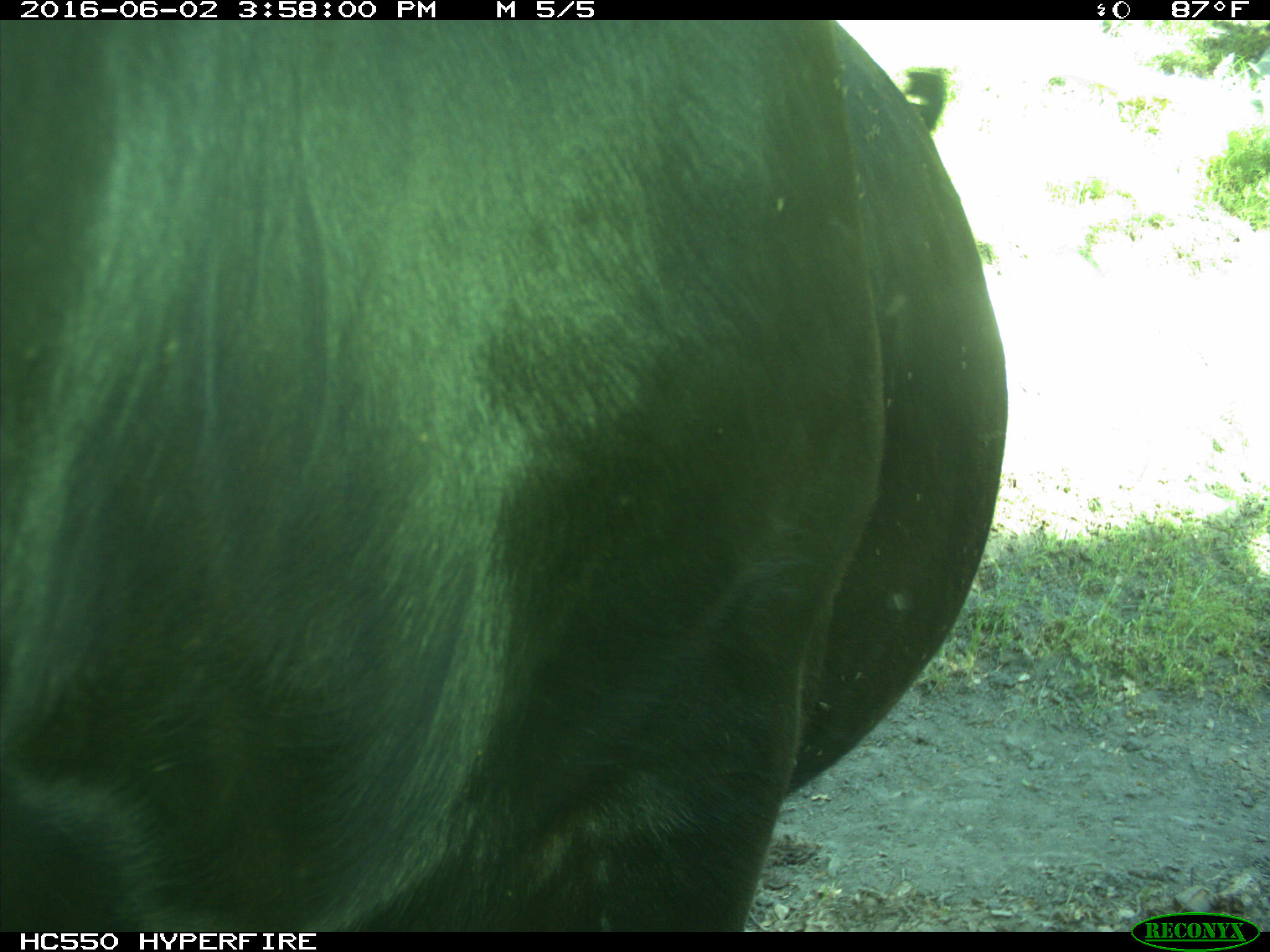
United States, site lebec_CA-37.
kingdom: Animalia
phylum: Chordata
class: Mammalia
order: Artiodactyla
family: Bovidae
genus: Bos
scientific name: Bos taurus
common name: domestic cow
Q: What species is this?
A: Bos taurus (domestic cow).